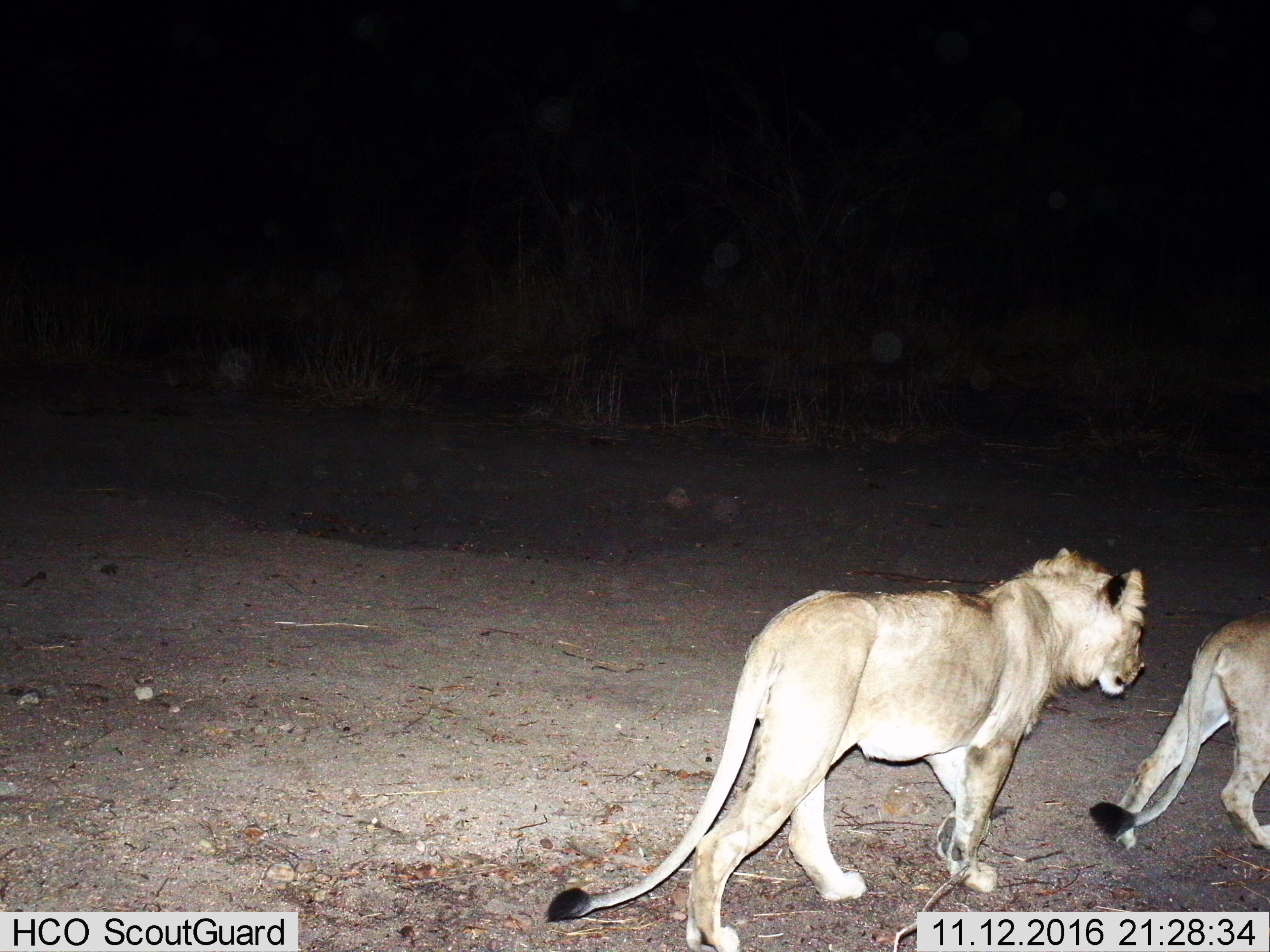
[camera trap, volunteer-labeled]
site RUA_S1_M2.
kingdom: Animalia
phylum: Chordata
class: Mammalia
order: Carnivora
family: Felidae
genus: Panthera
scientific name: Panthera leo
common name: lion male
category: lionmale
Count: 2.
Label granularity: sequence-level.